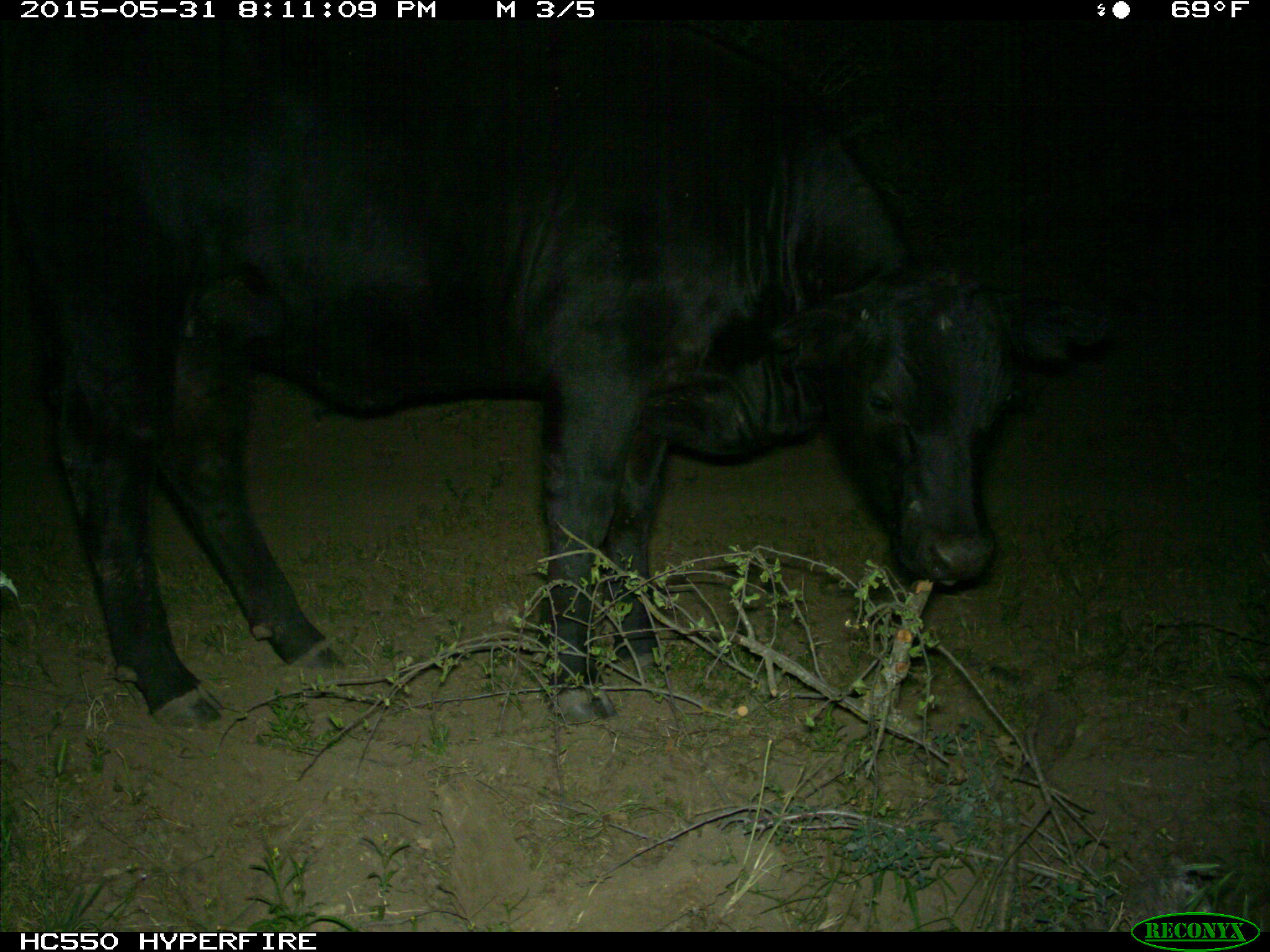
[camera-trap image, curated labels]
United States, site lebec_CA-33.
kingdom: Animalia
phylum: Chordata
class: Mammalia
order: Artiodactyla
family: Bovidae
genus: Bos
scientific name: Bos taurus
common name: domestic cow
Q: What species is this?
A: Bos taurus (domestic cow).